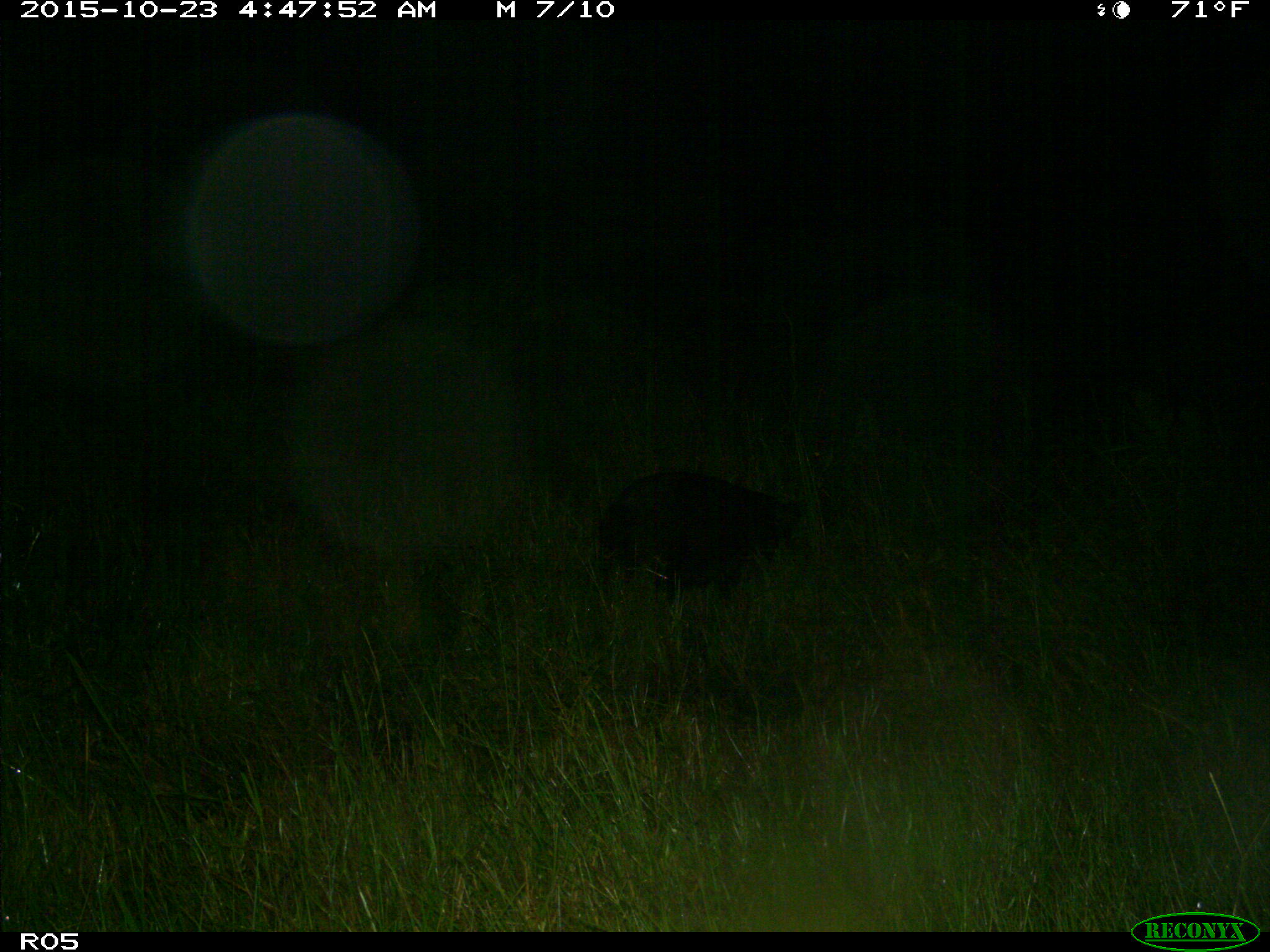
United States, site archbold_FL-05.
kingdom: Animalia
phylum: Chordata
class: Mammalia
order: Artiodactyla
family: Suidae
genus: Sus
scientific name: Sus scrofa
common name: wild boar